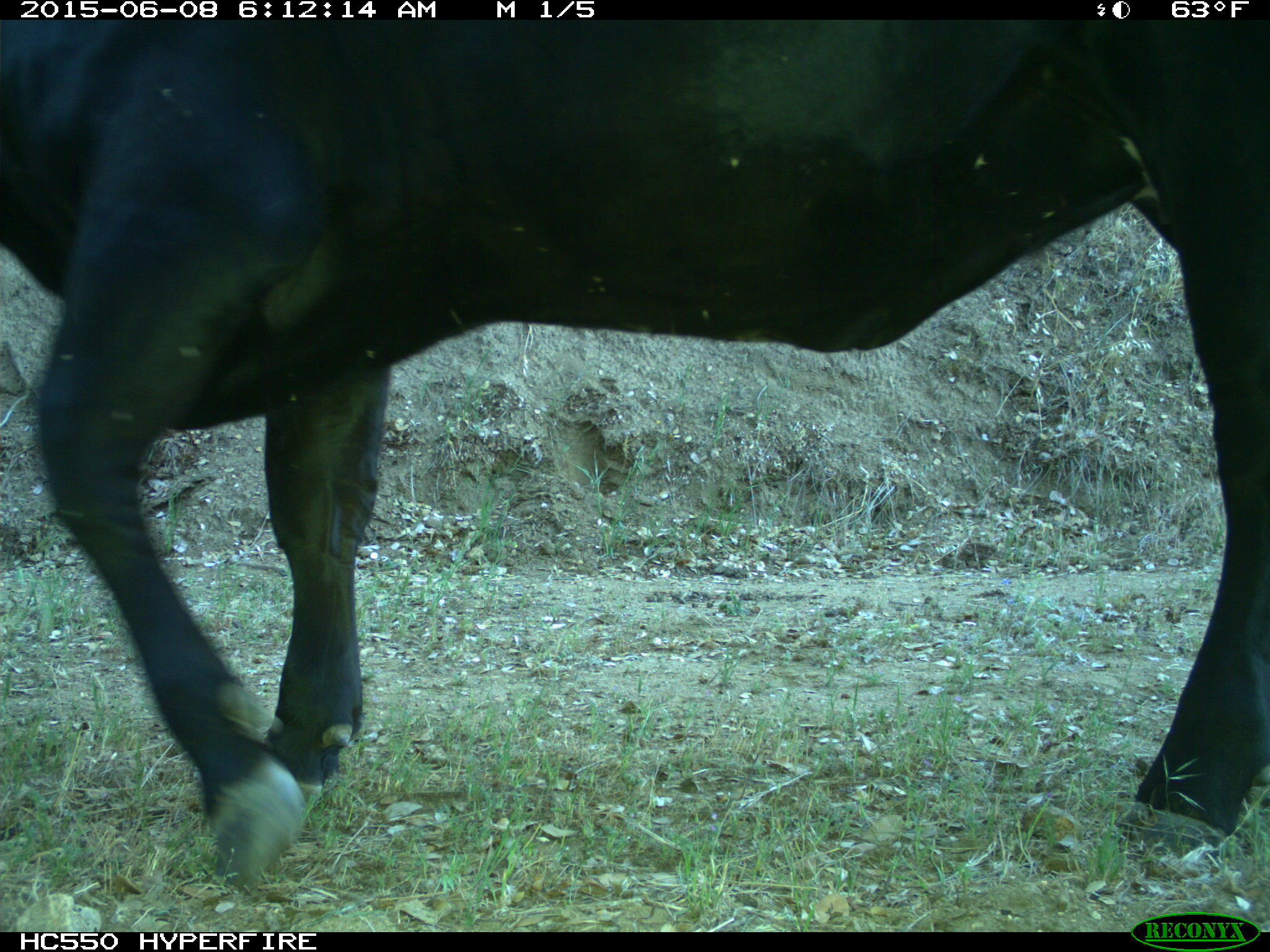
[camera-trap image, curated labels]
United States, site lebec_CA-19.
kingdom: Animalia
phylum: Chordata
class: Mammalia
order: Artiodactyla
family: Bovidae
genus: Bos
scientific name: Bos taurus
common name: domestic cow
Bos taurus (domestic cow).